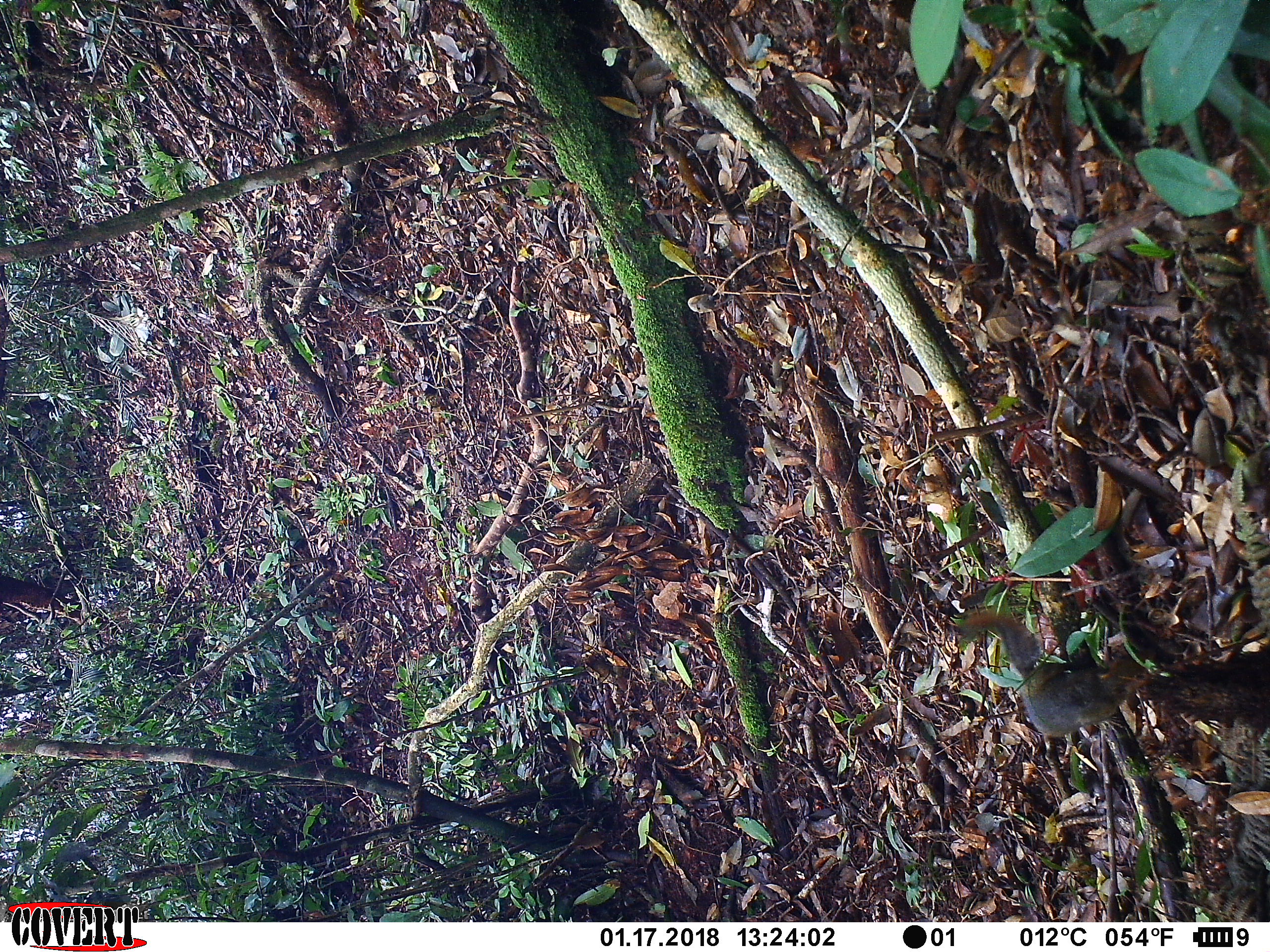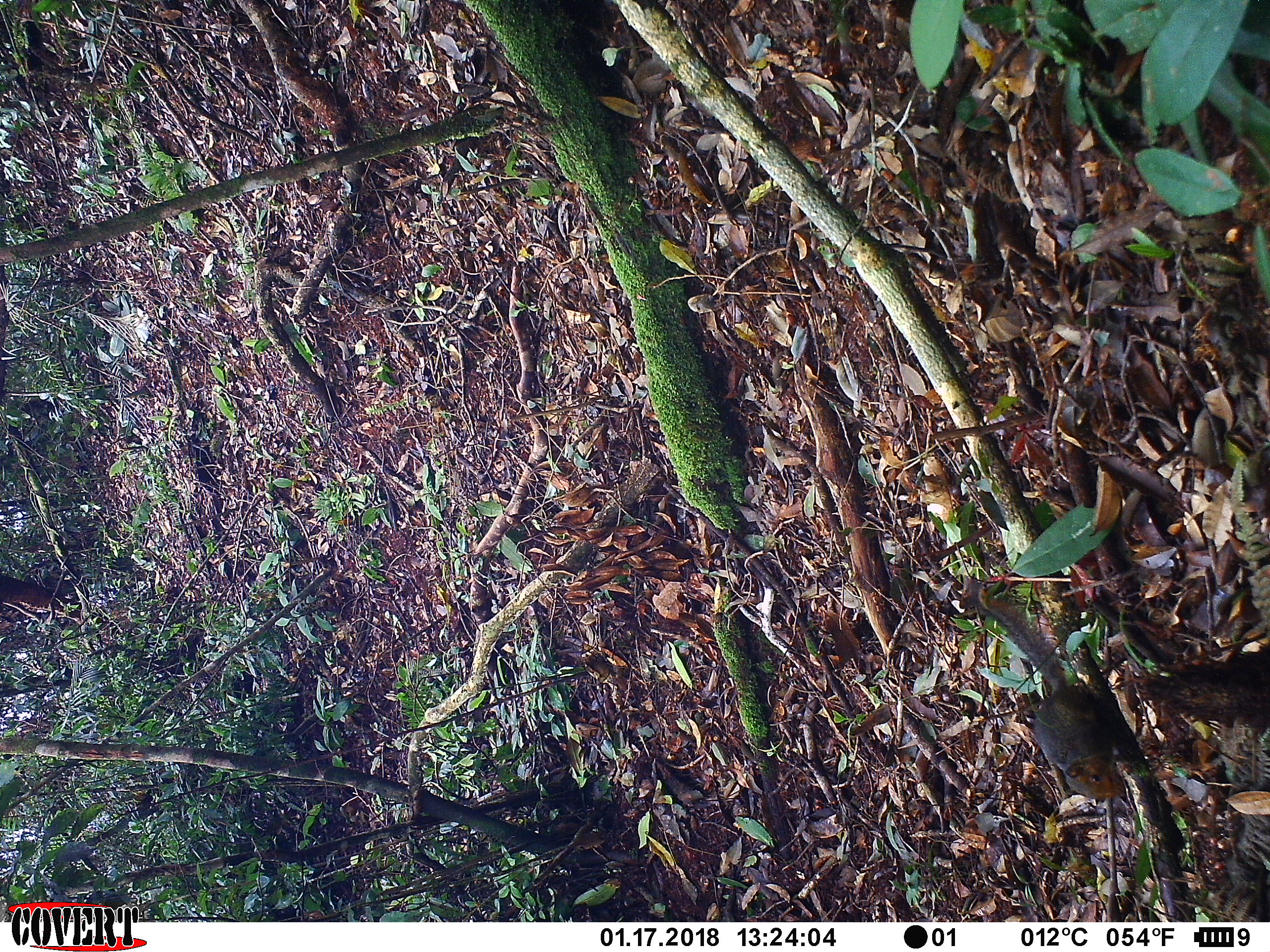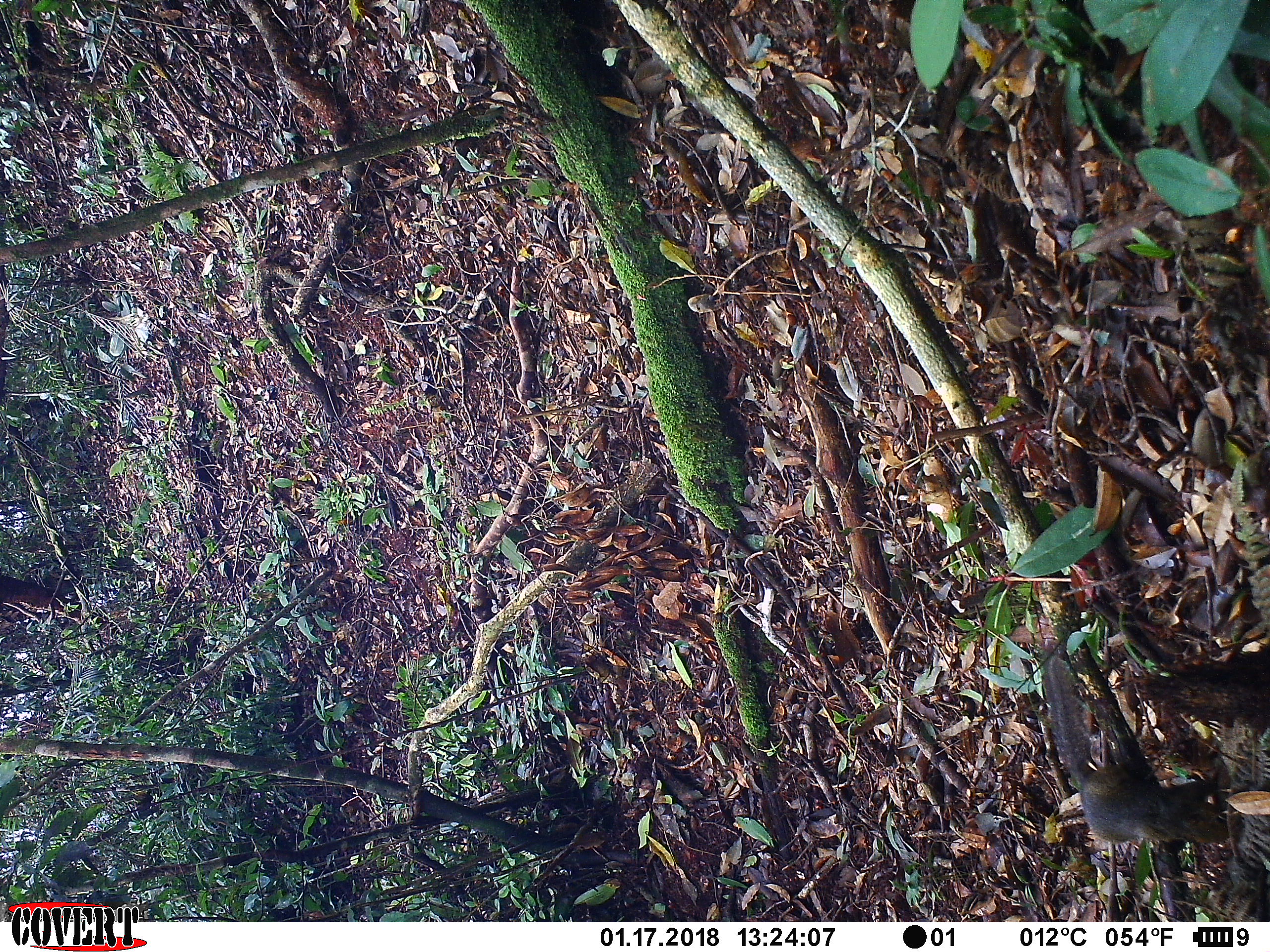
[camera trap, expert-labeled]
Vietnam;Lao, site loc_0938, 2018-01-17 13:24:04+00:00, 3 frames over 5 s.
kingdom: Animalia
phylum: Chordata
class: Mammalia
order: Rodentia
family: Sciuridae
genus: Dremomys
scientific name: Dremomys rufigenis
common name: red-cheeked squirrel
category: red cheeked squirrel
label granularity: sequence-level